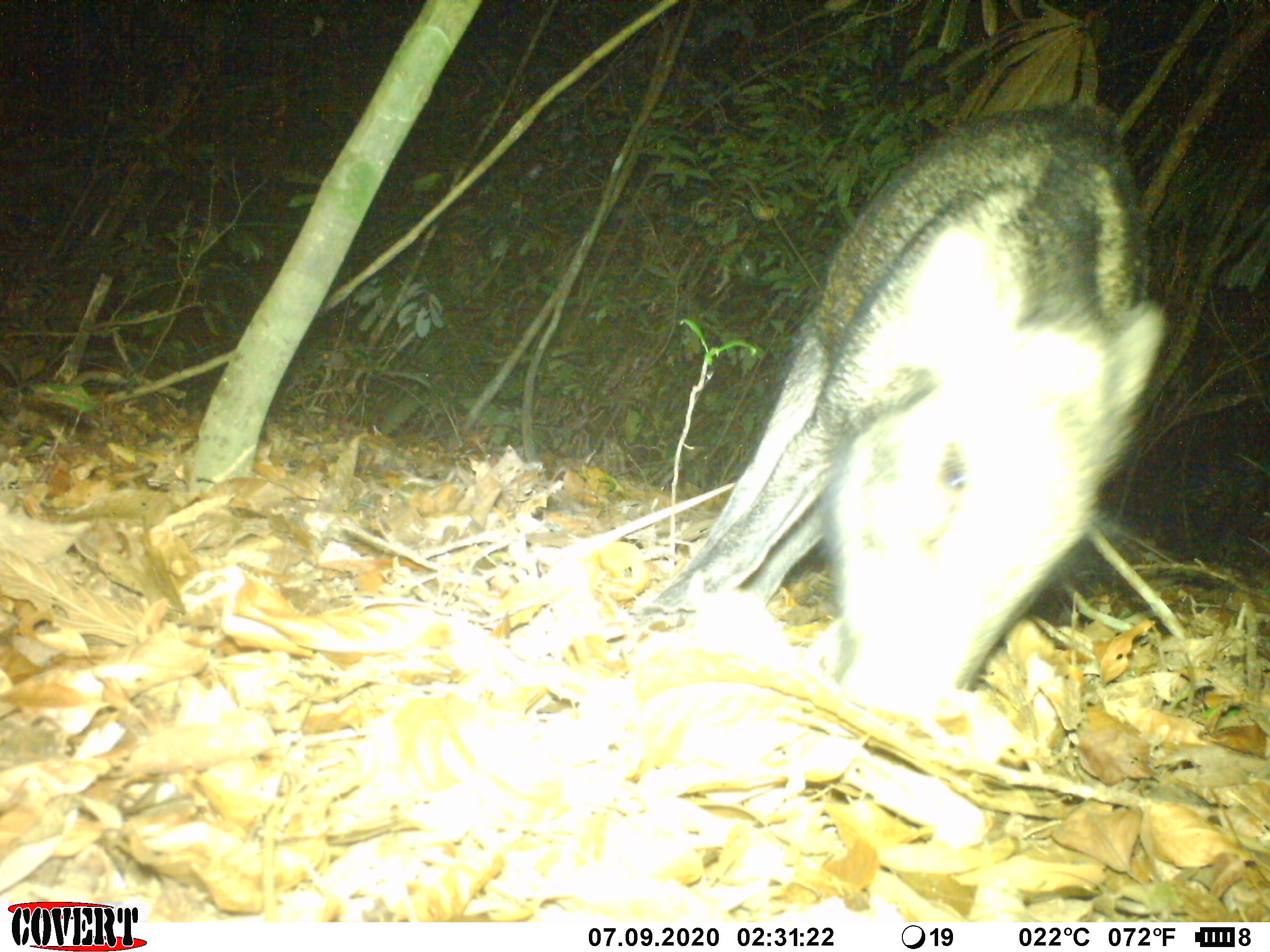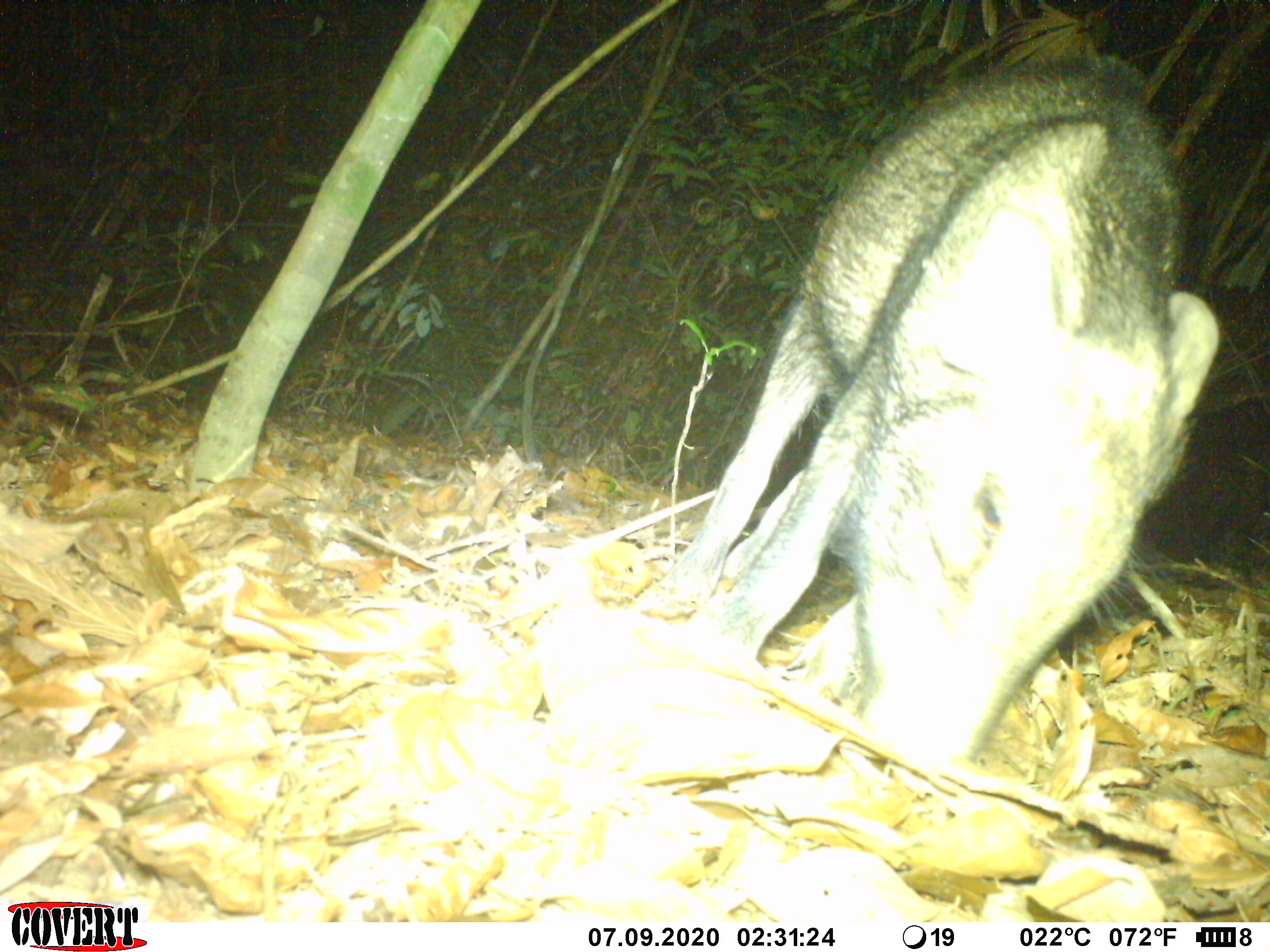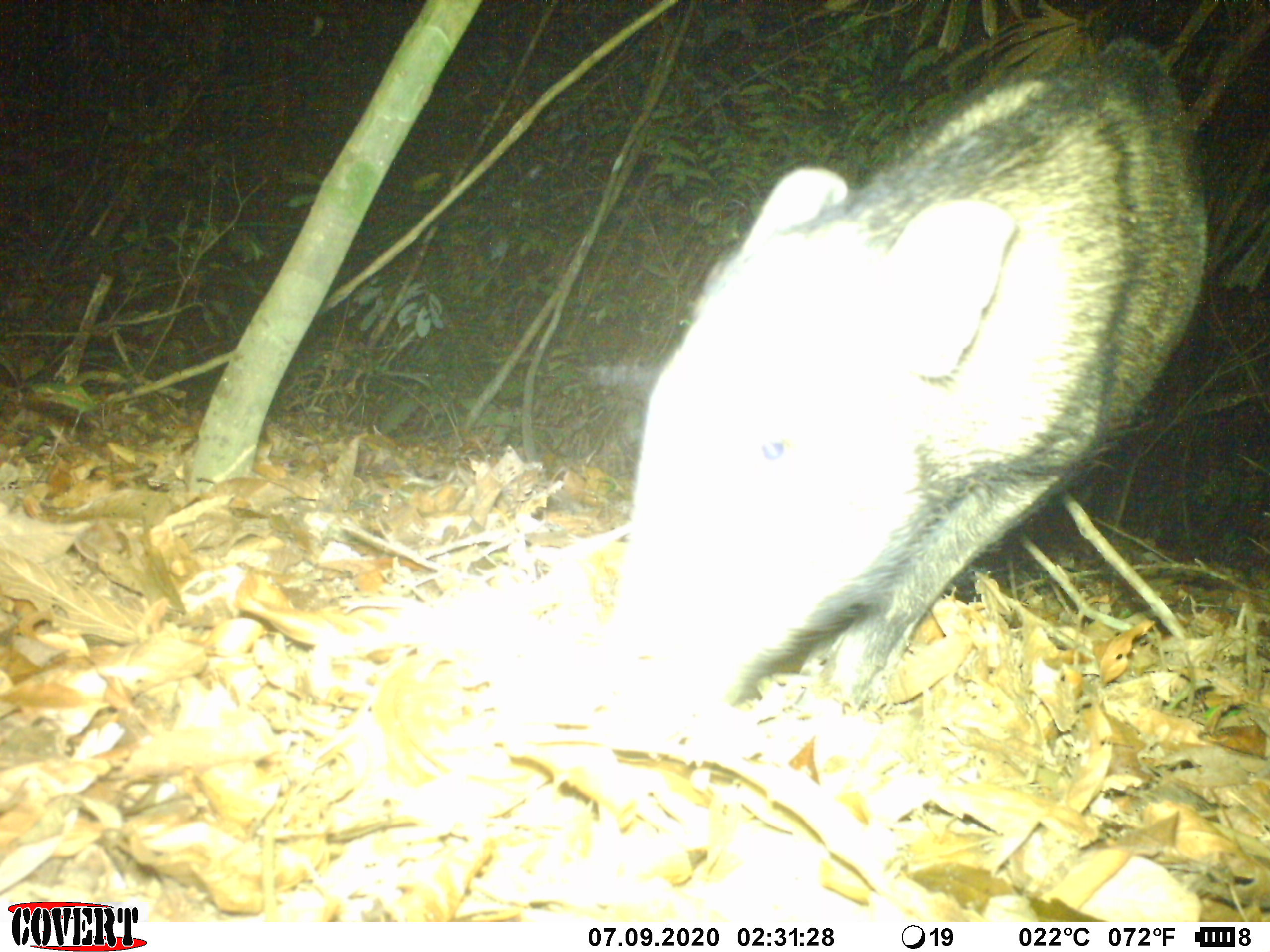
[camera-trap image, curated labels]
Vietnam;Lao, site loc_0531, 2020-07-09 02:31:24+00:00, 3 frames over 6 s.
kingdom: Animalia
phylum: Chordata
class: Mammalia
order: Artiodactyla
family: Suidae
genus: Sus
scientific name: Sus scrofa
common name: eurasian wild pig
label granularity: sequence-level